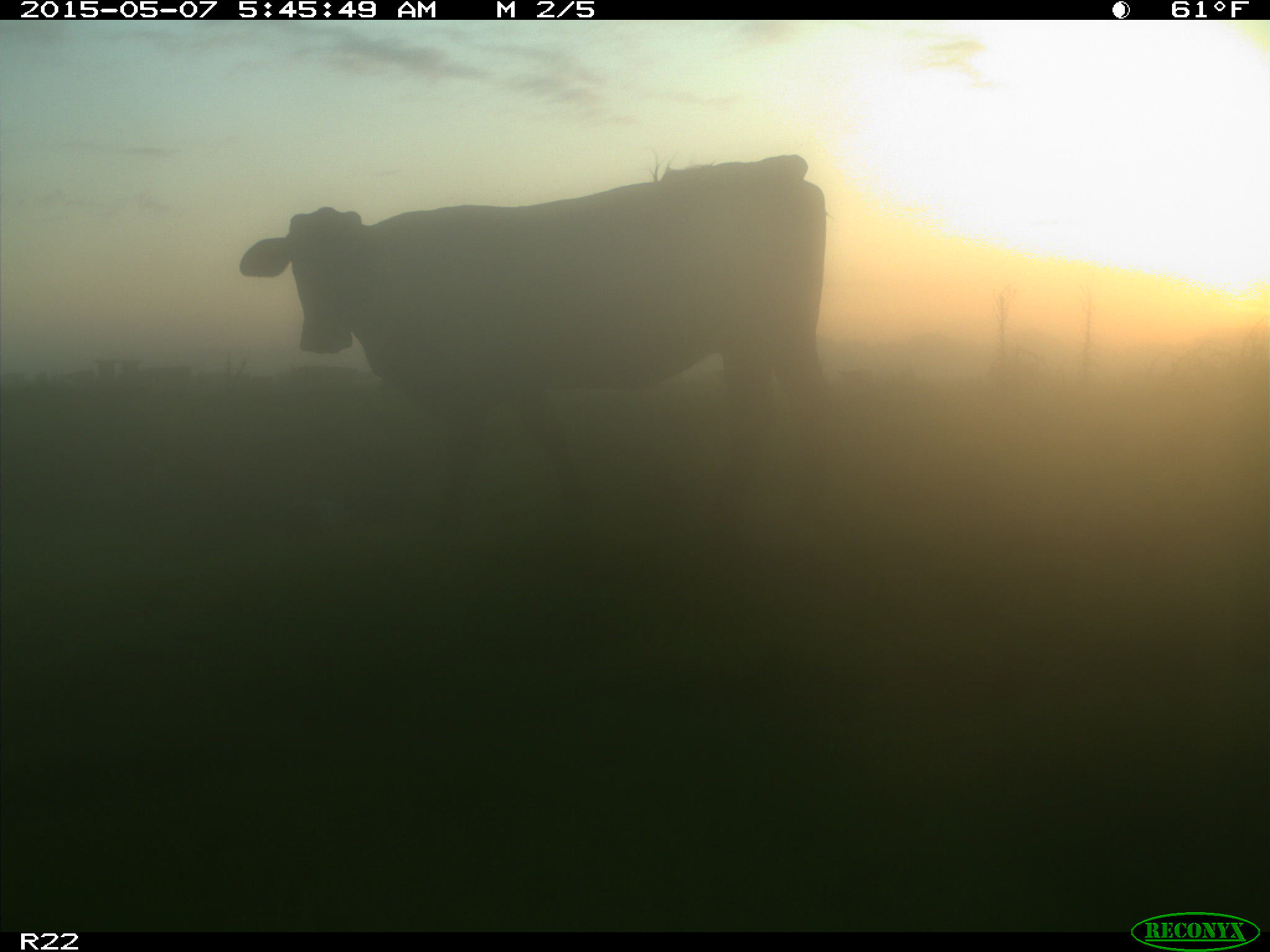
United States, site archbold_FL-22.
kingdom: Animalia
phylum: Chordata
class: Mammalia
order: Artiodactyla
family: Bovidae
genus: Bos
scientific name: Bos taurus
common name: domestic cow